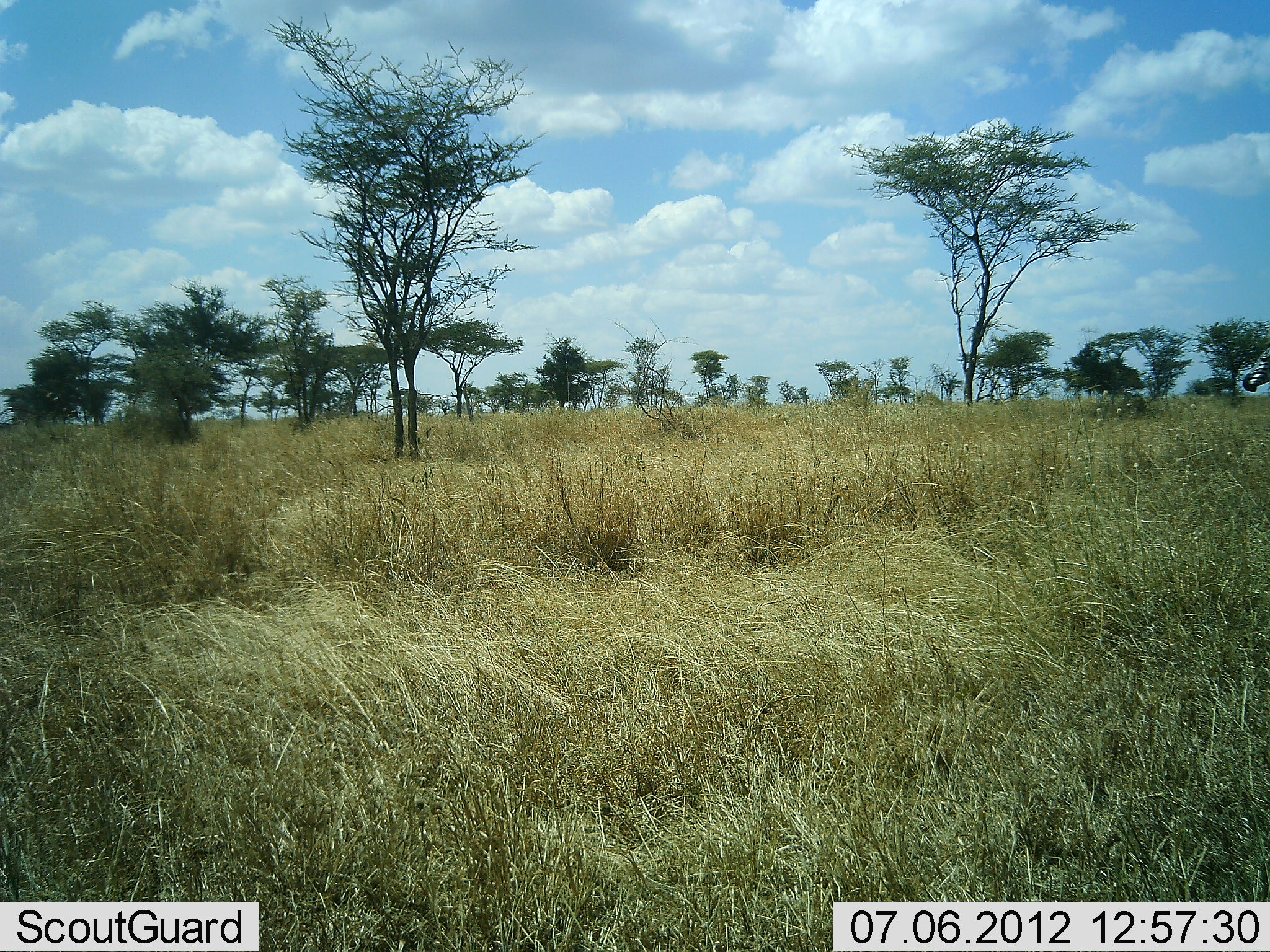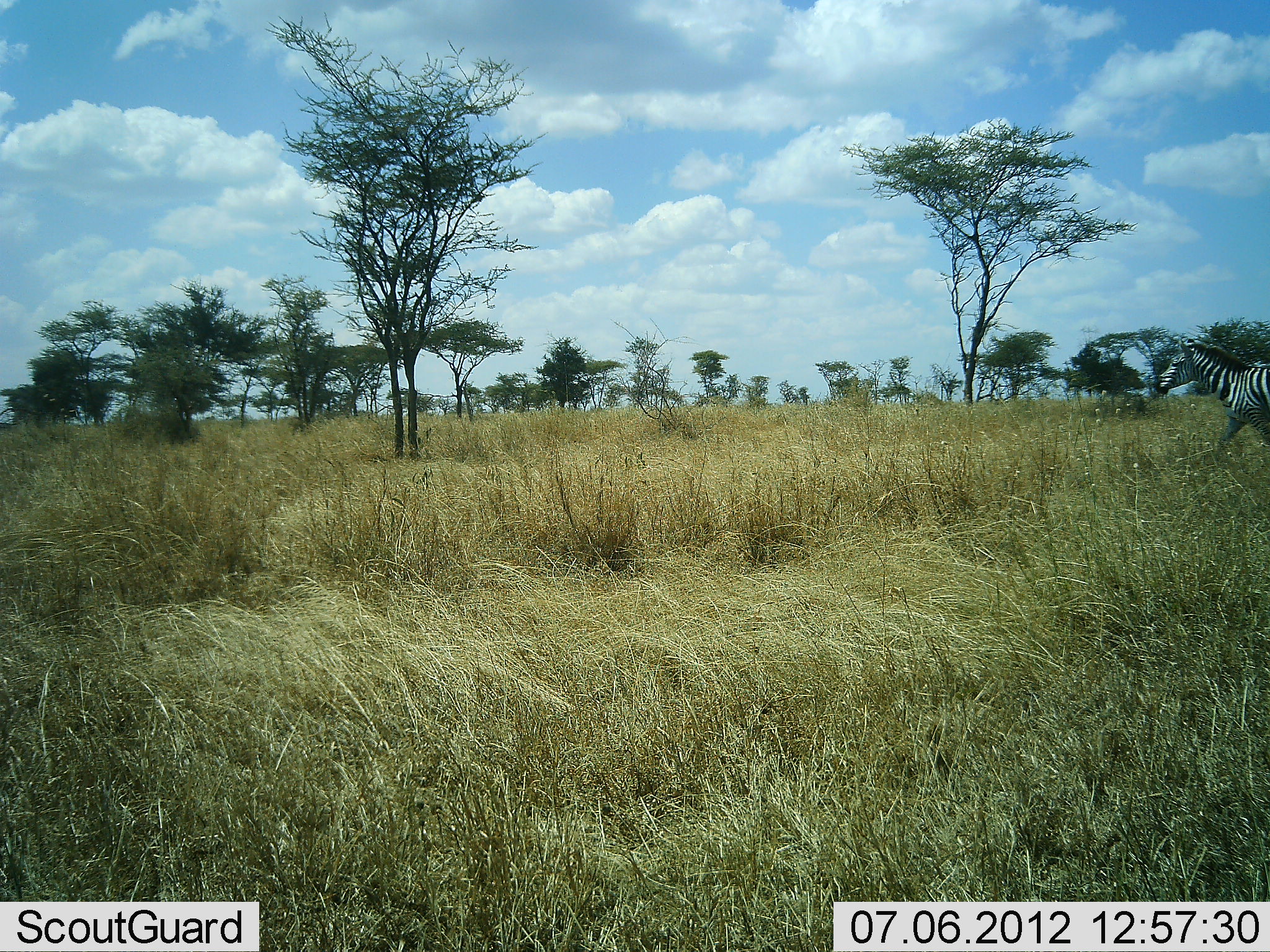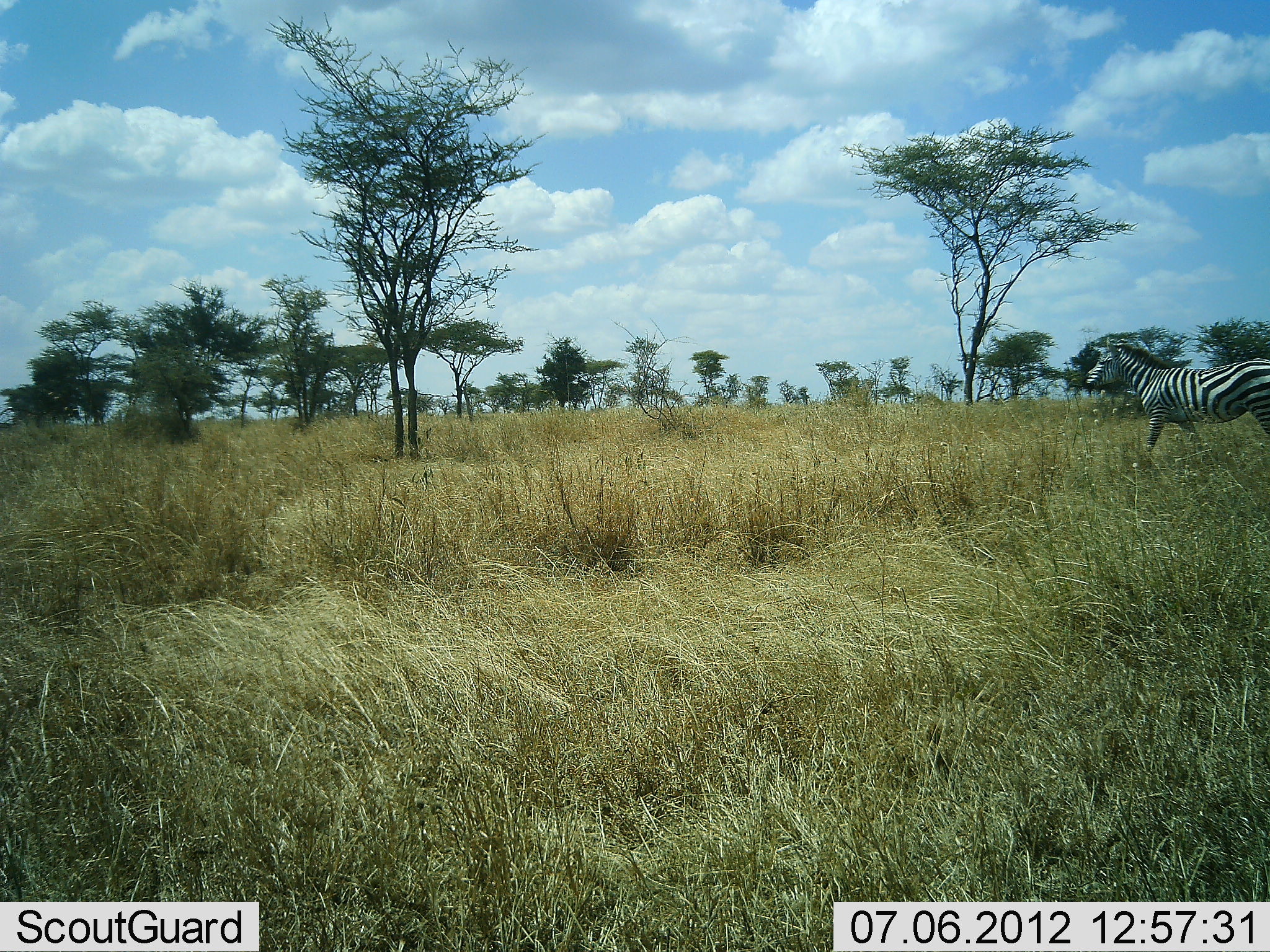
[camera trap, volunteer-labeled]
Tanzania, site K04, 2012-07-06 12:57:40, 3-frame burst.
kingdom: Animalia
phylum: Chordata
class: Mammalia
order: Perissodactyla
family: Equidae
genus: Equus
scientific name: Equus quagga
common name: plains zebra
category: zebra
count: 1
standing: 0%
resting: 0%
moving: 100%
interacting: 0%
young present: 0%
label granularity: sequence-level